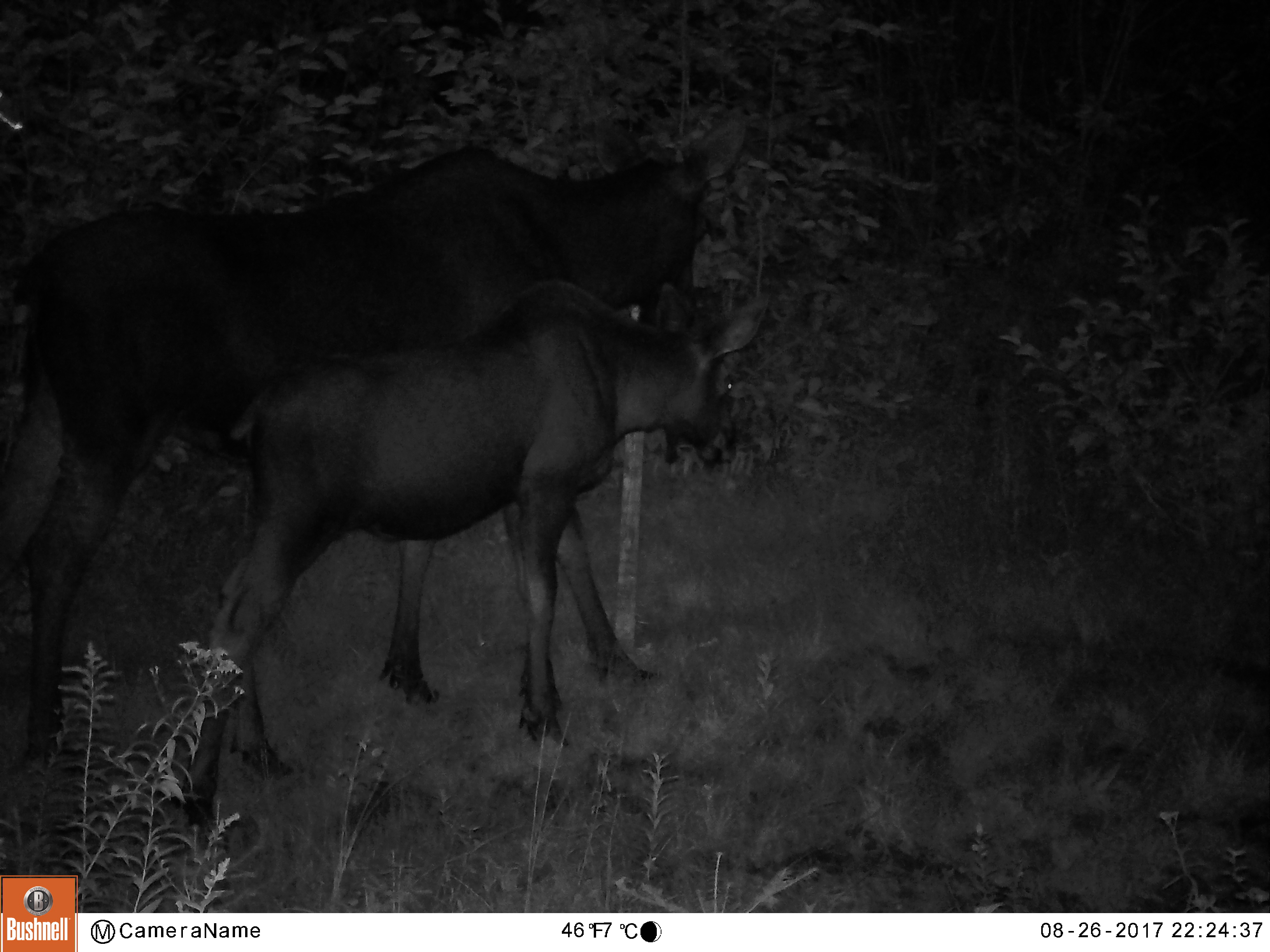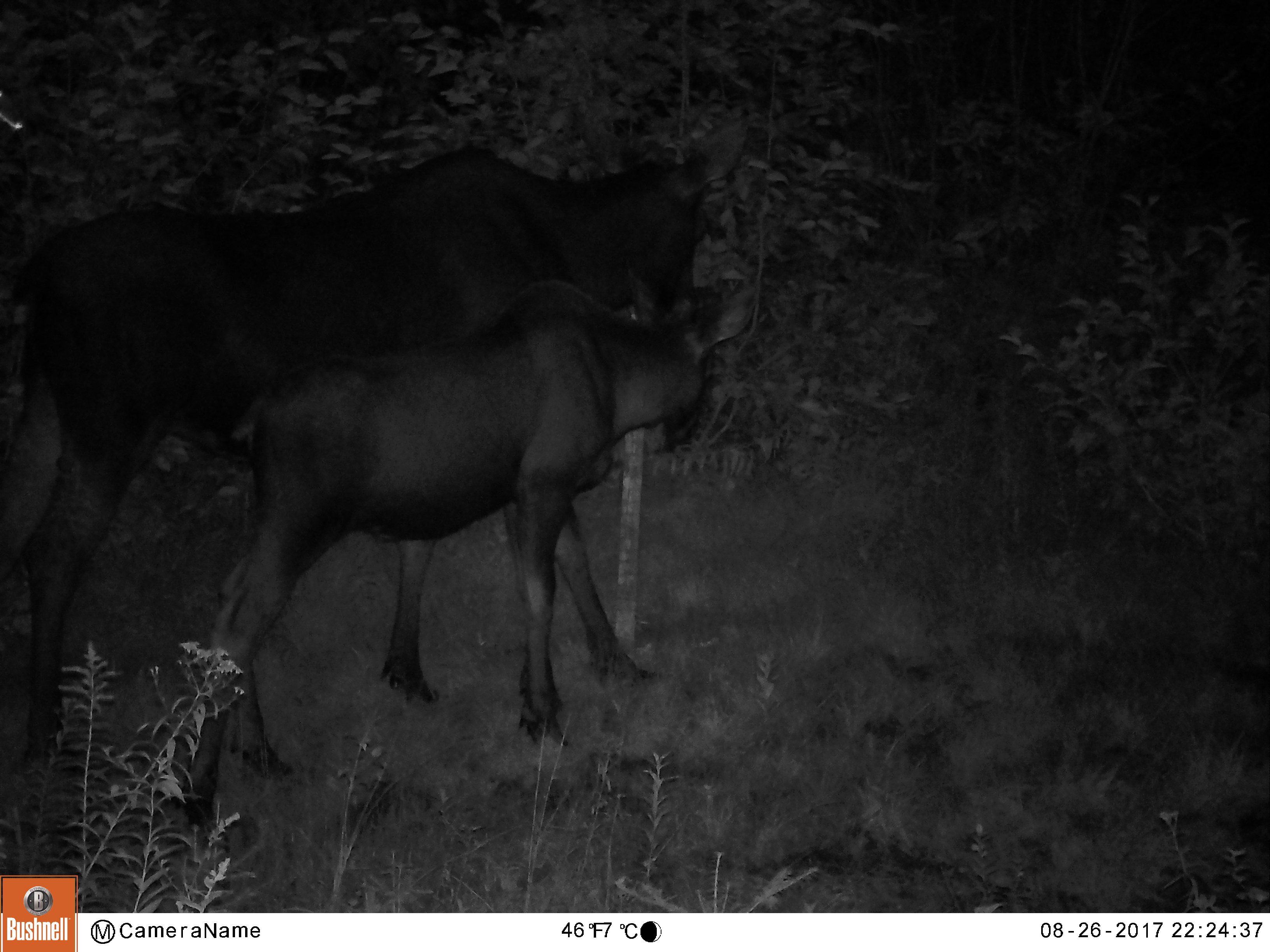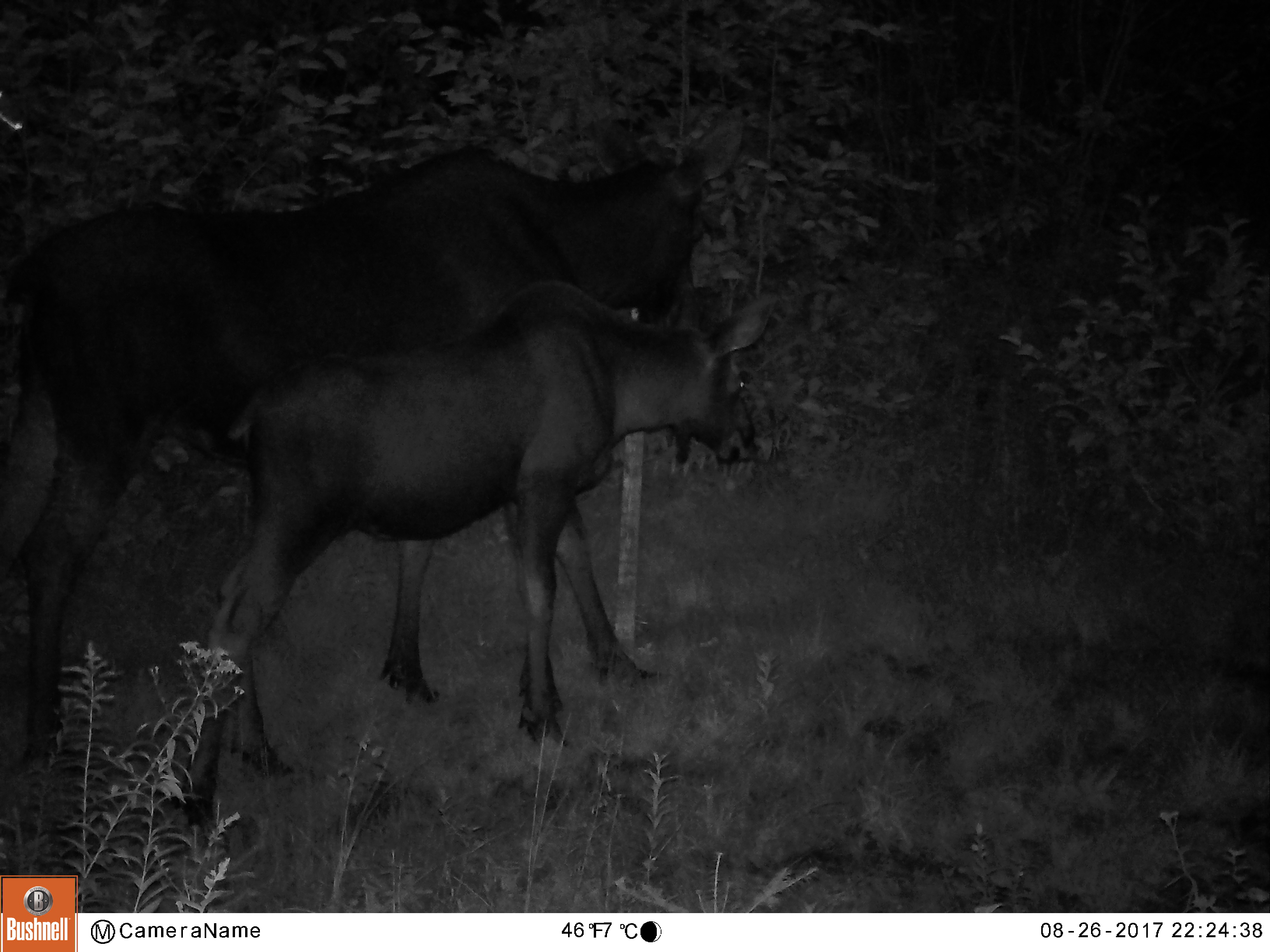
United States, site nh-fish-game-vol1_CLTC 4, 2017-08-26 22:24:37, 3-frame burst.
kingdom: Animalia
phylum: Chordata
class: Mammalia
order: Artiodactyla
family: Cervidae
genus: Alces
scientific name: Alces alces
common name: moose